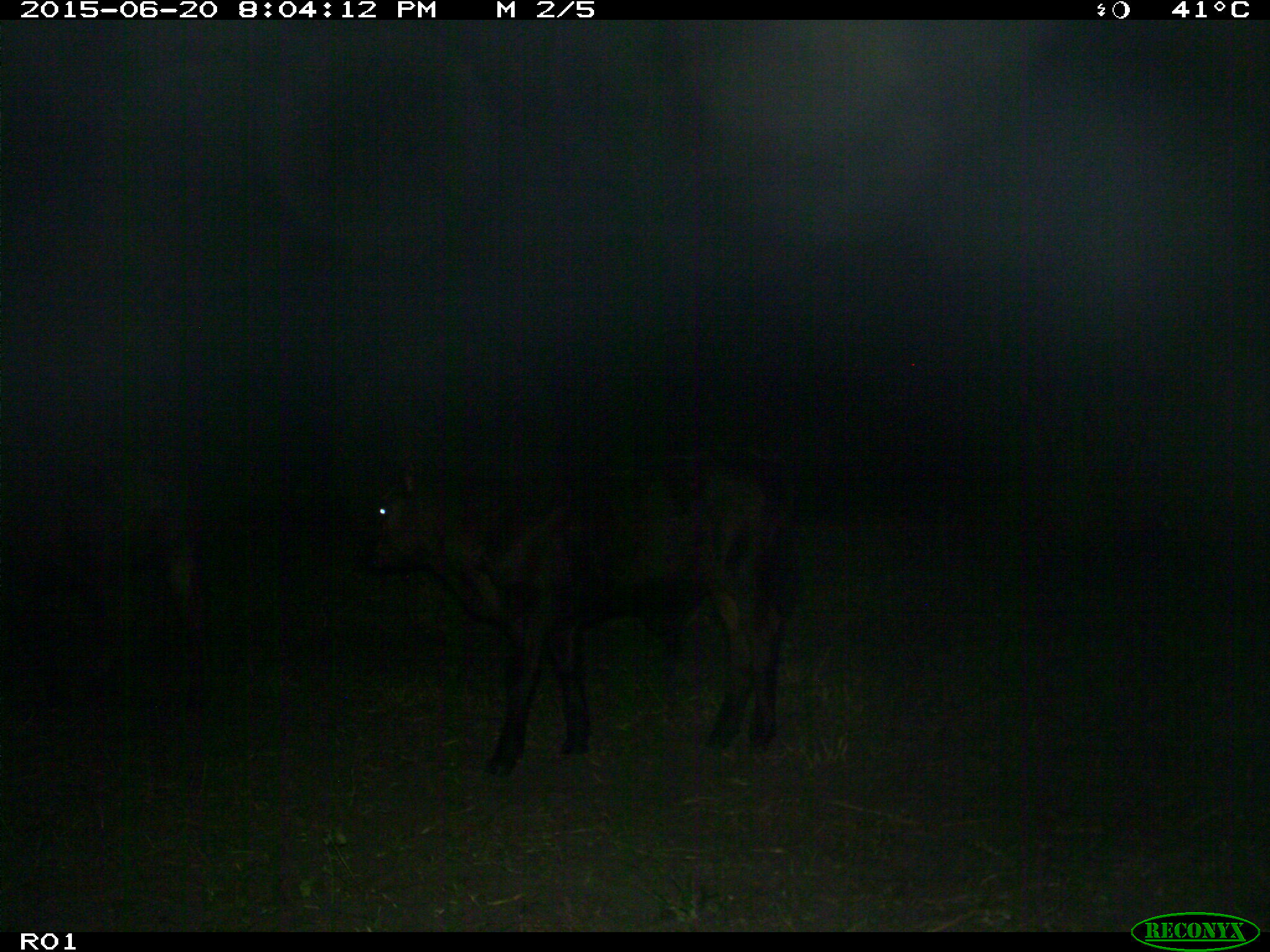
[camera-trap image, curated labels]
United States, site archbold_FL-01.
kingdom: Animalia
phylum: Chordata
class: Mammalia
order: Artiodactyla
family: Bovidae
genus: Bos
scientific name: Bos taurus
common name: domestic cow